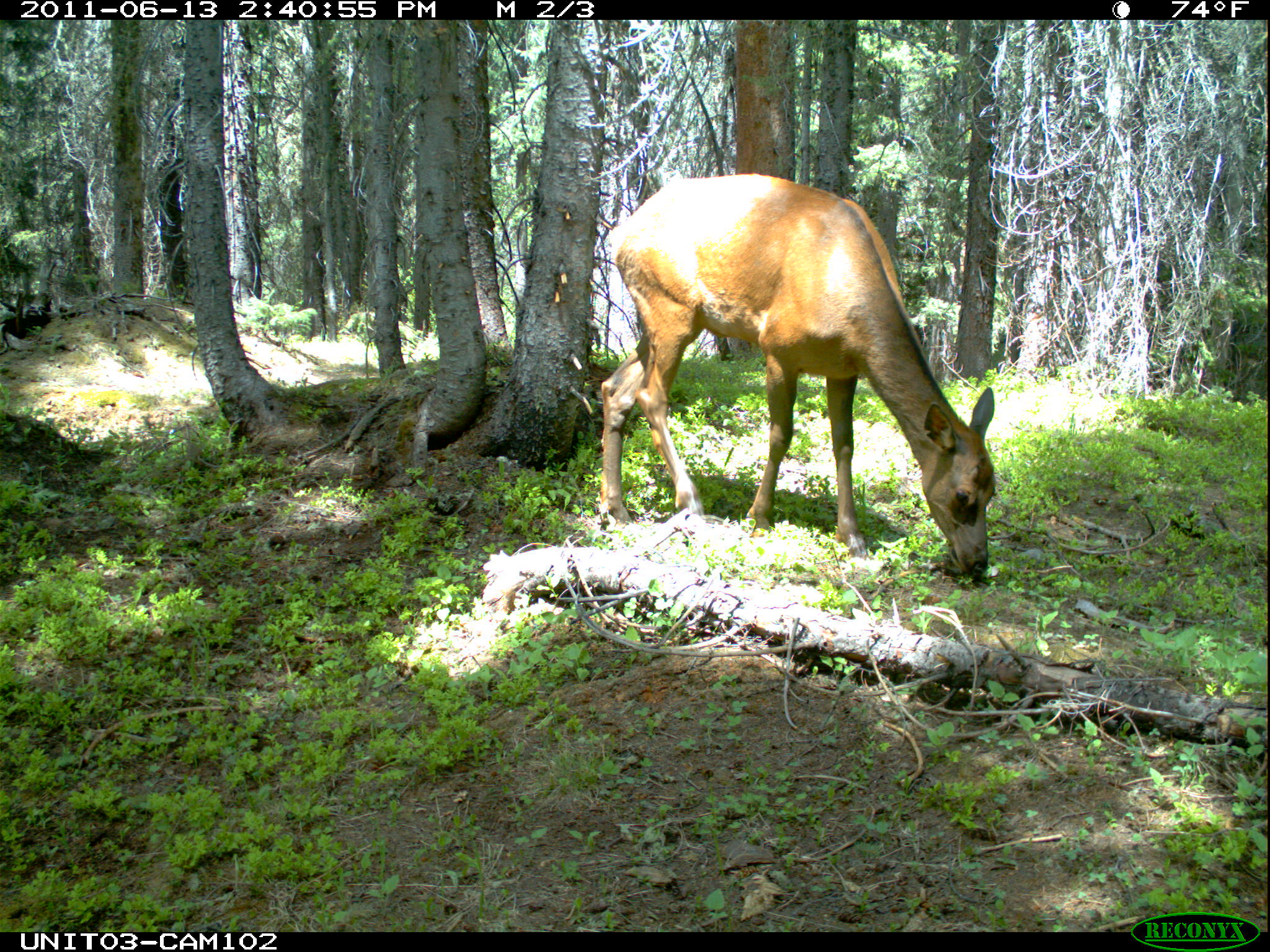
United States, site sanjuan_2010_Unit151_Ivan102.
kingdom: Animalia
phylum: Chordata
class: Mammalia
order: Artiodactyla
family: Cervidae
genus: Cervus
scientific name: Cervus elaphus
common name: red deer